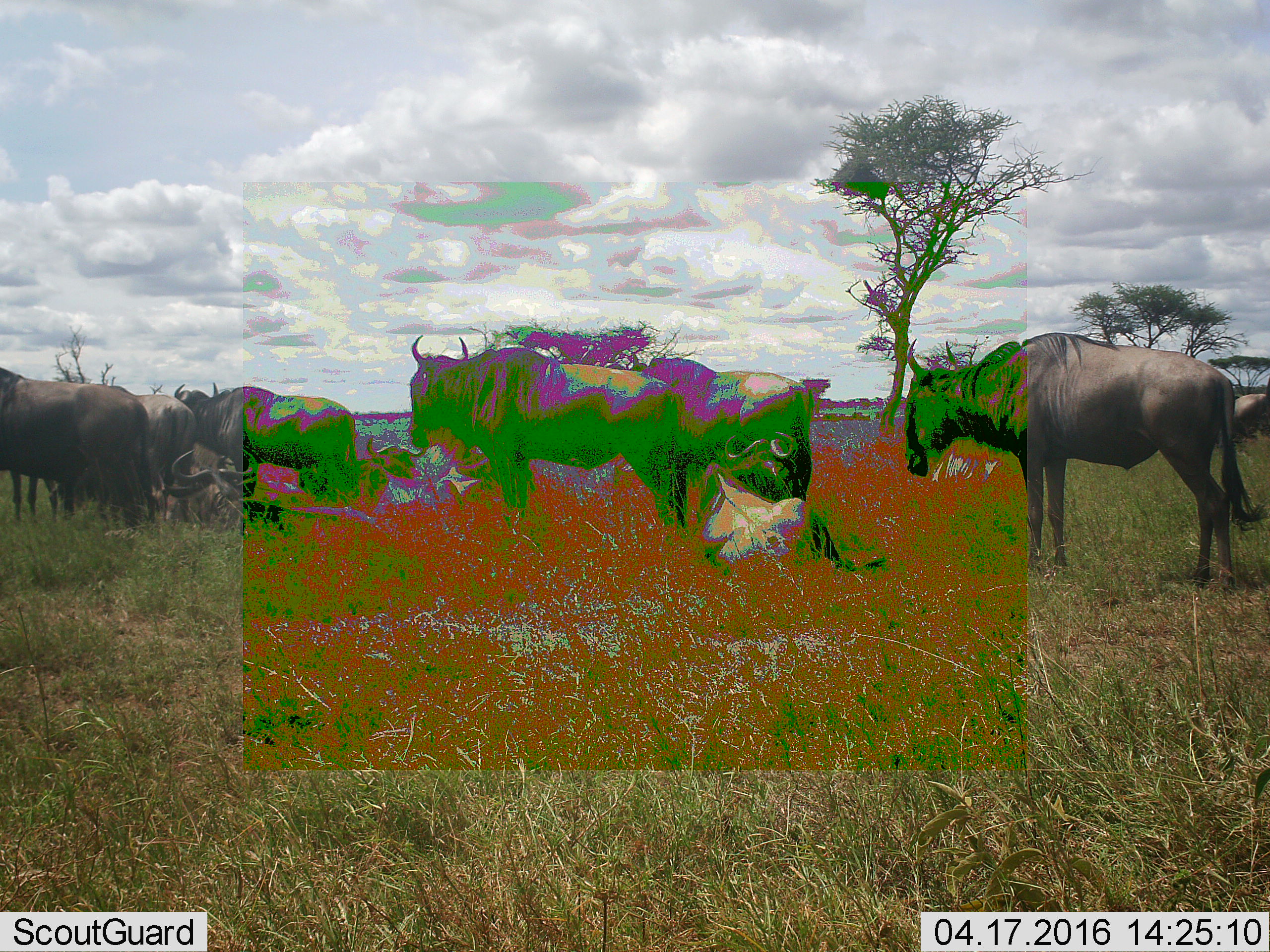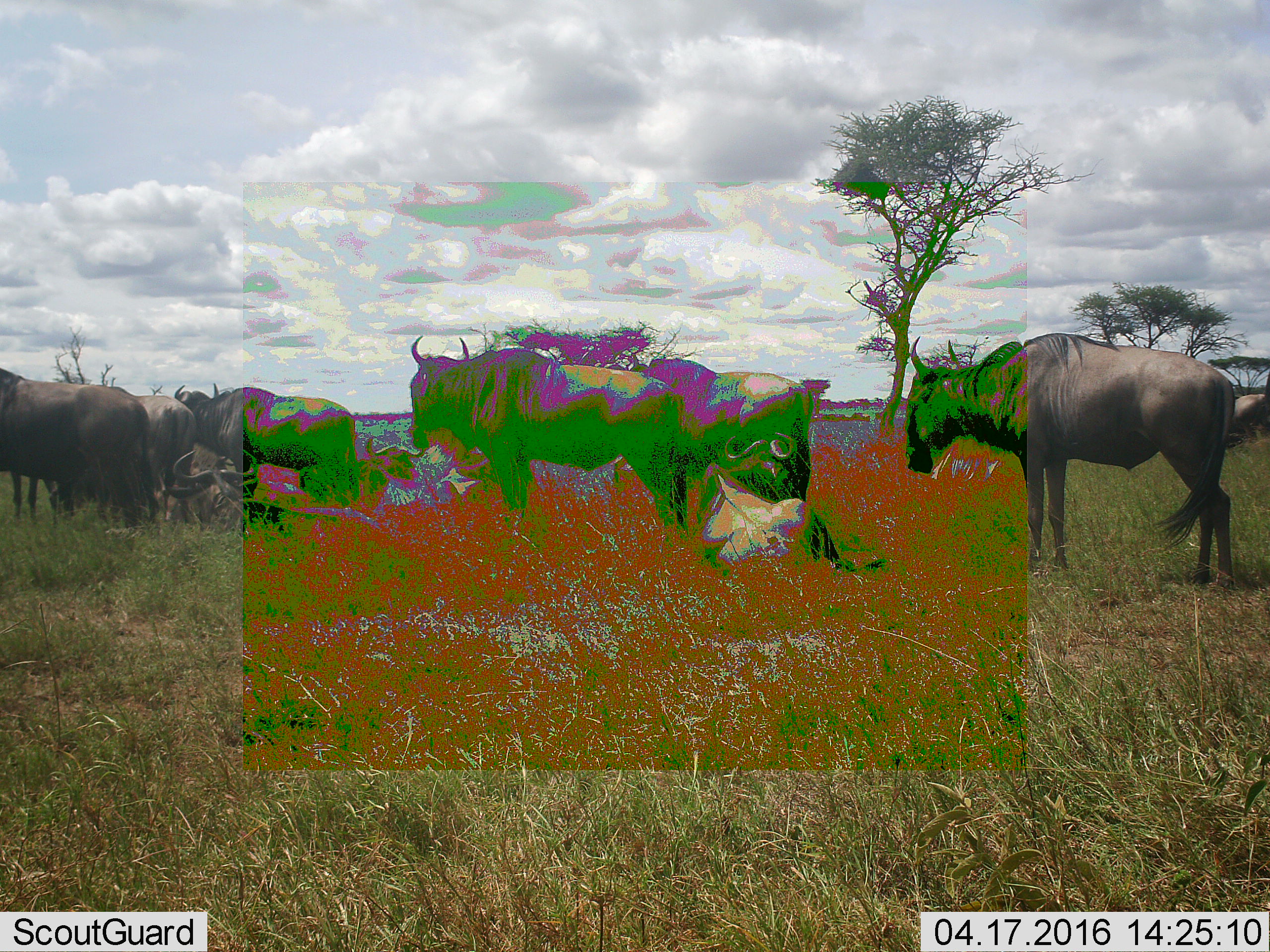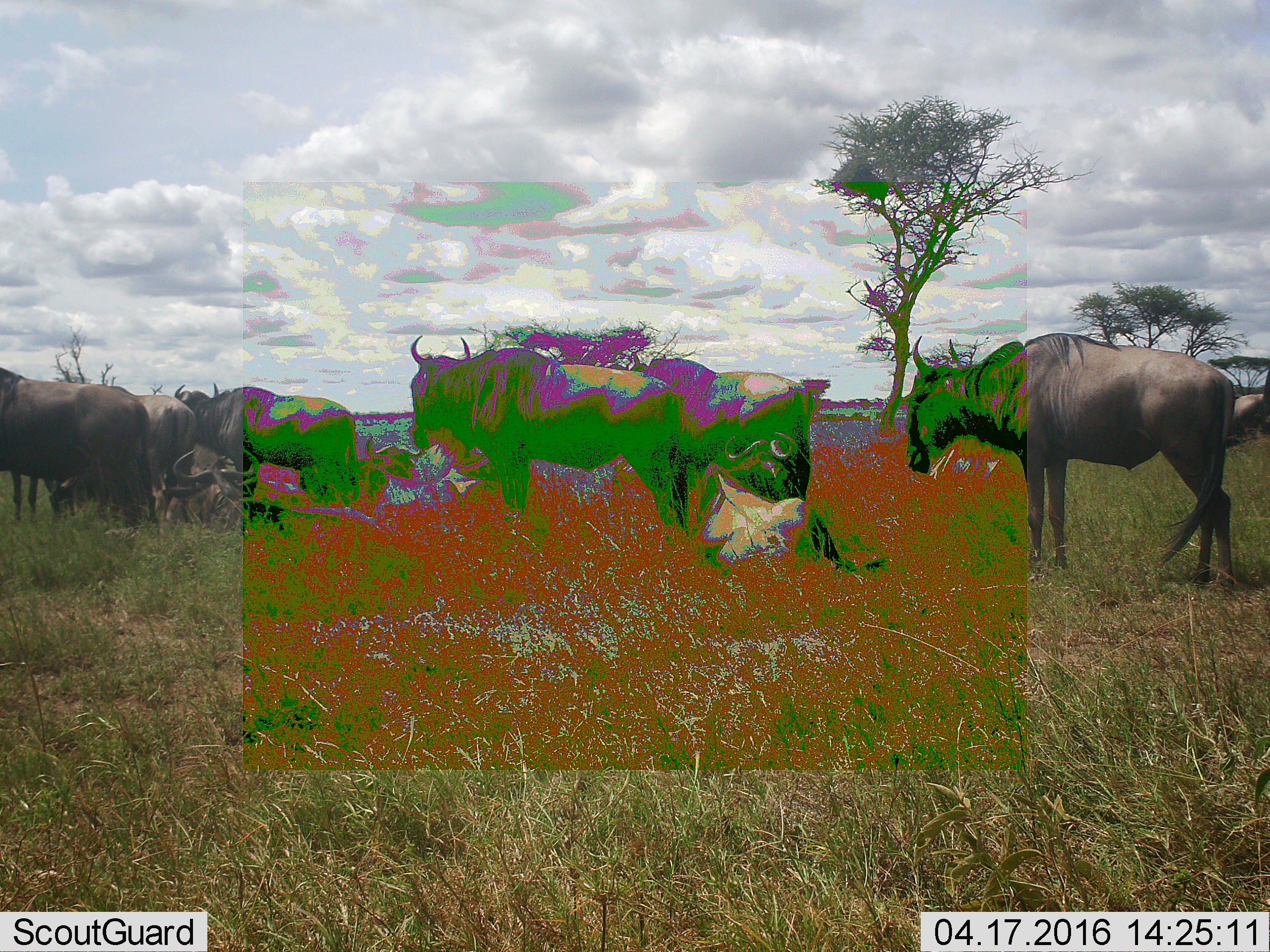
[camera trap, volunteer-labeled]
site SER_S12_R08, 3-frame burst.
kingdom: Animalia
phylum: Chordata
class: Mammalia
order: Artiodactyla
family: Bovidae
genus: Connochaetes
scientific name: Connochaetes taurinus taurinus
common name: blue wildebeest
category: wildebeestblue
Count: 10.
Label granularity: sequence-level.